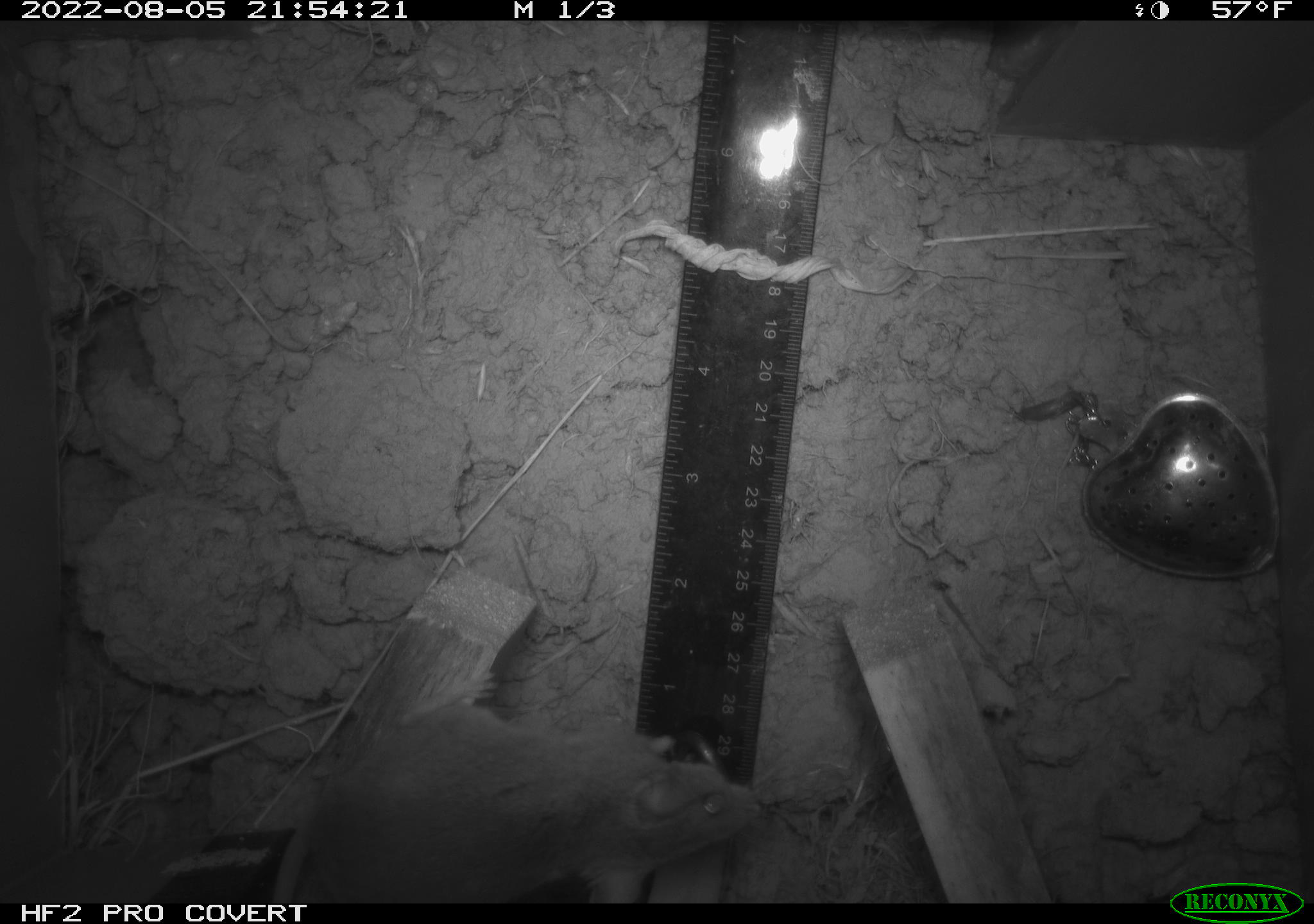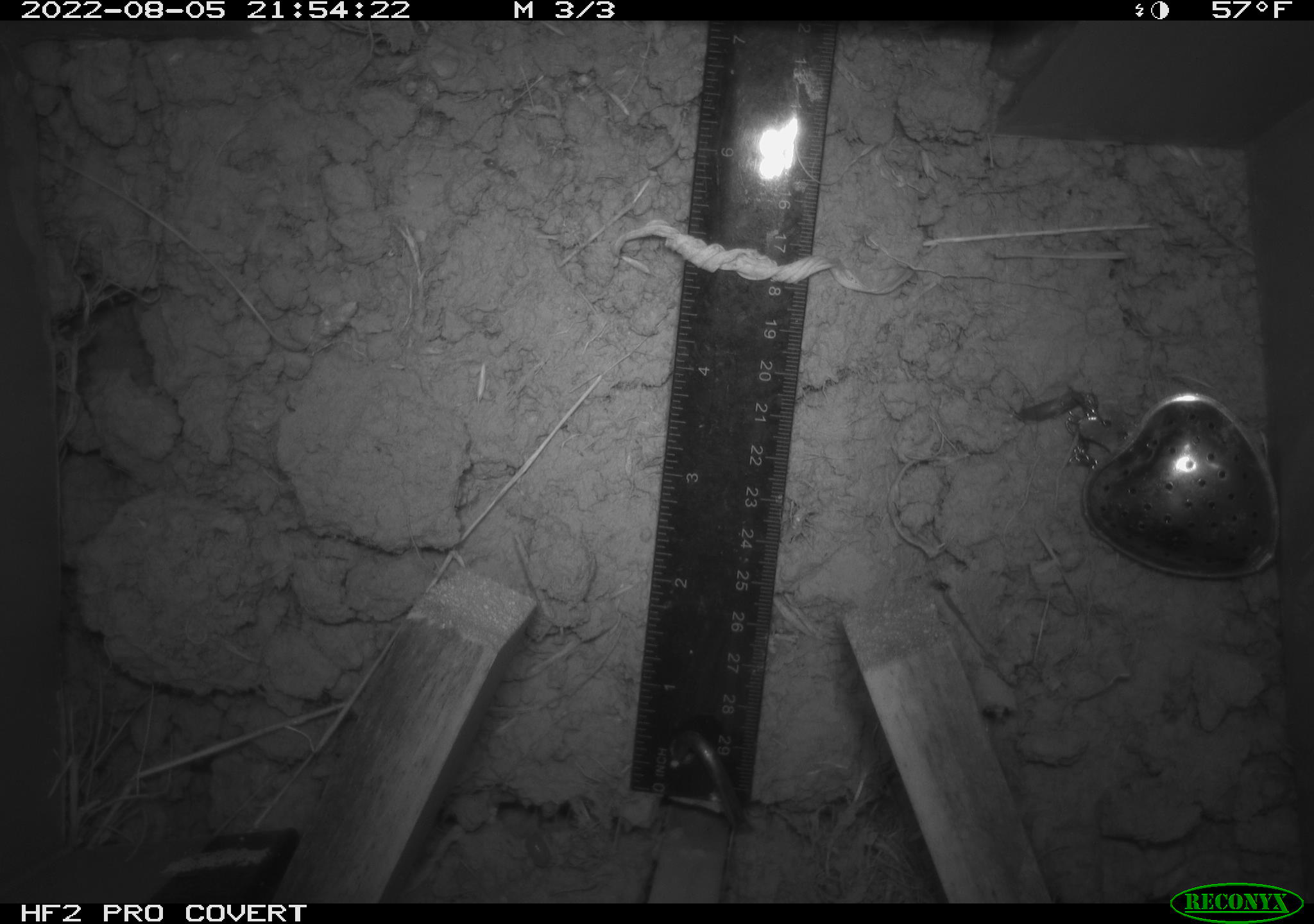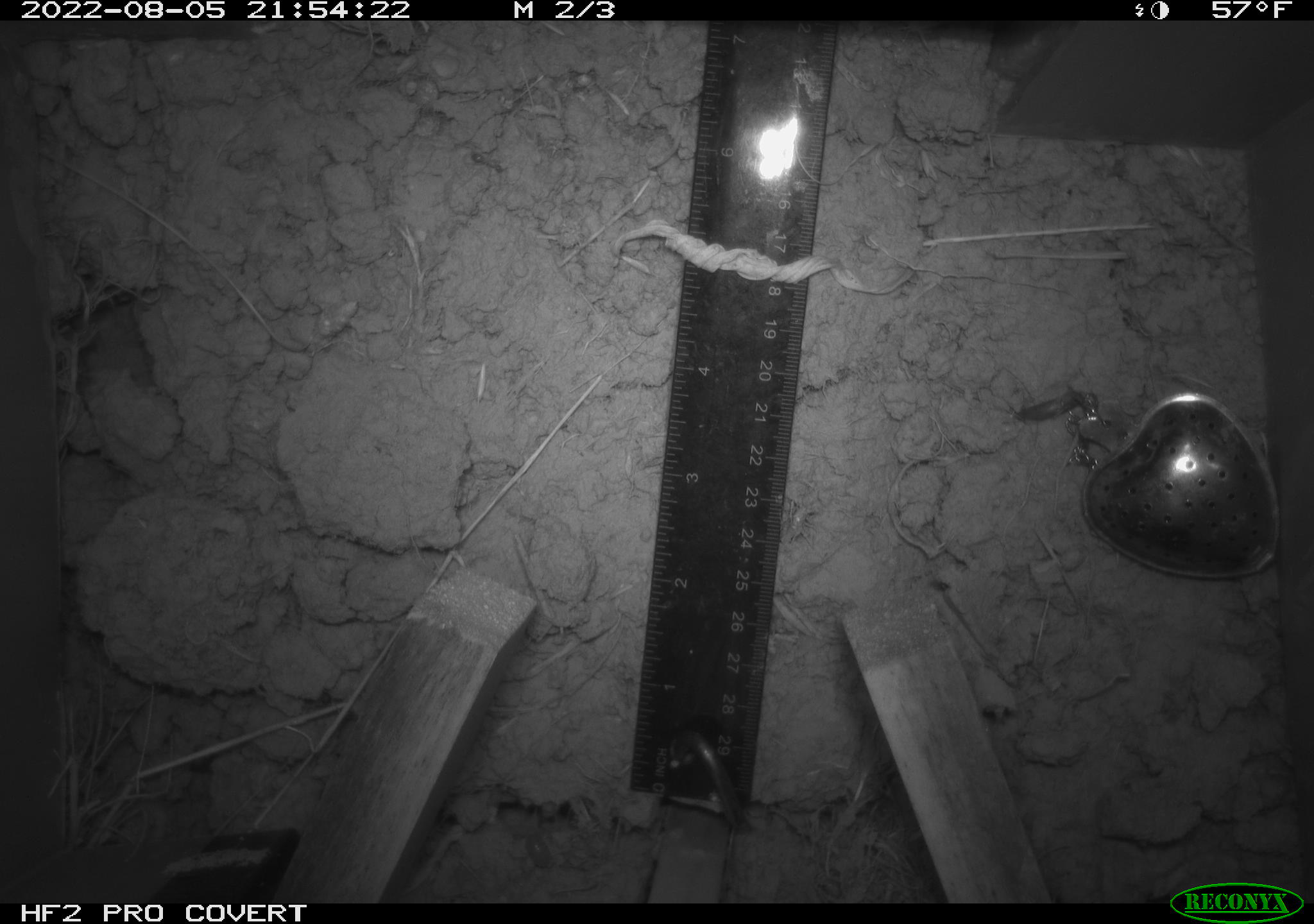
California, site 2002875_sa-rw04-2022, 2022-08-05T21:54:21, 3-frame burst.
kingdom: Animalia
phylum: Chordata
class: Mammalia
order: Rodentia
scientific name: Rodentia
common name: mouse species